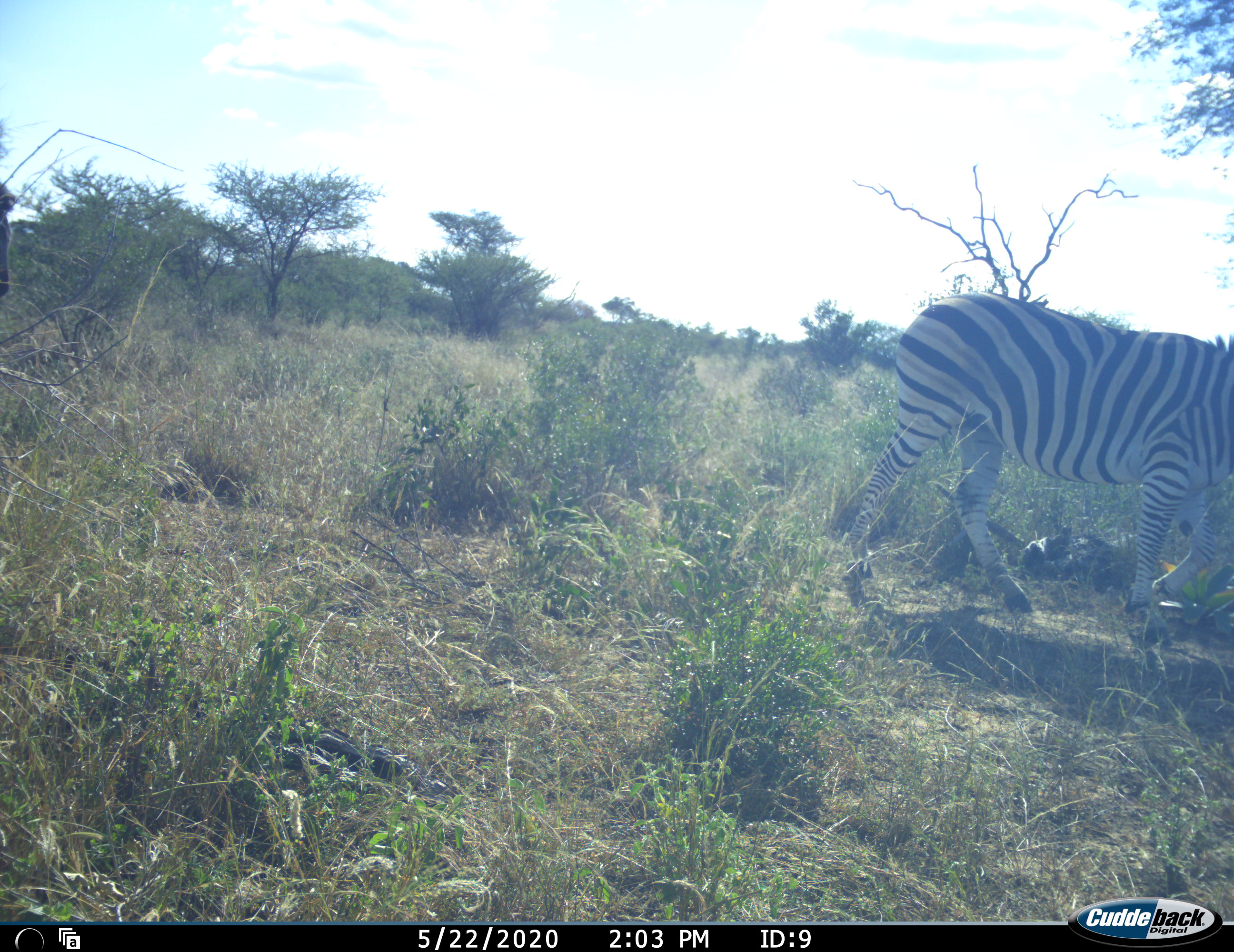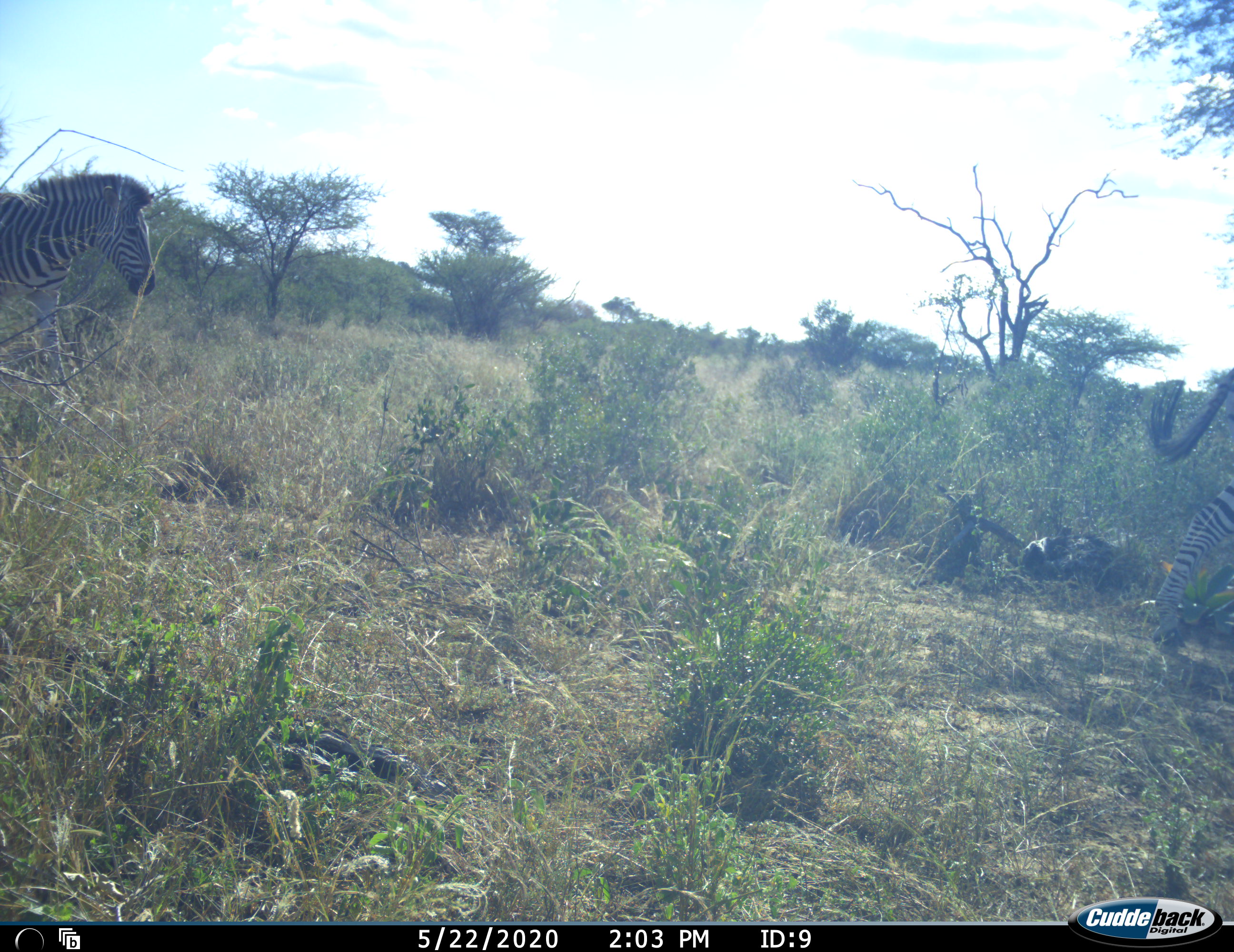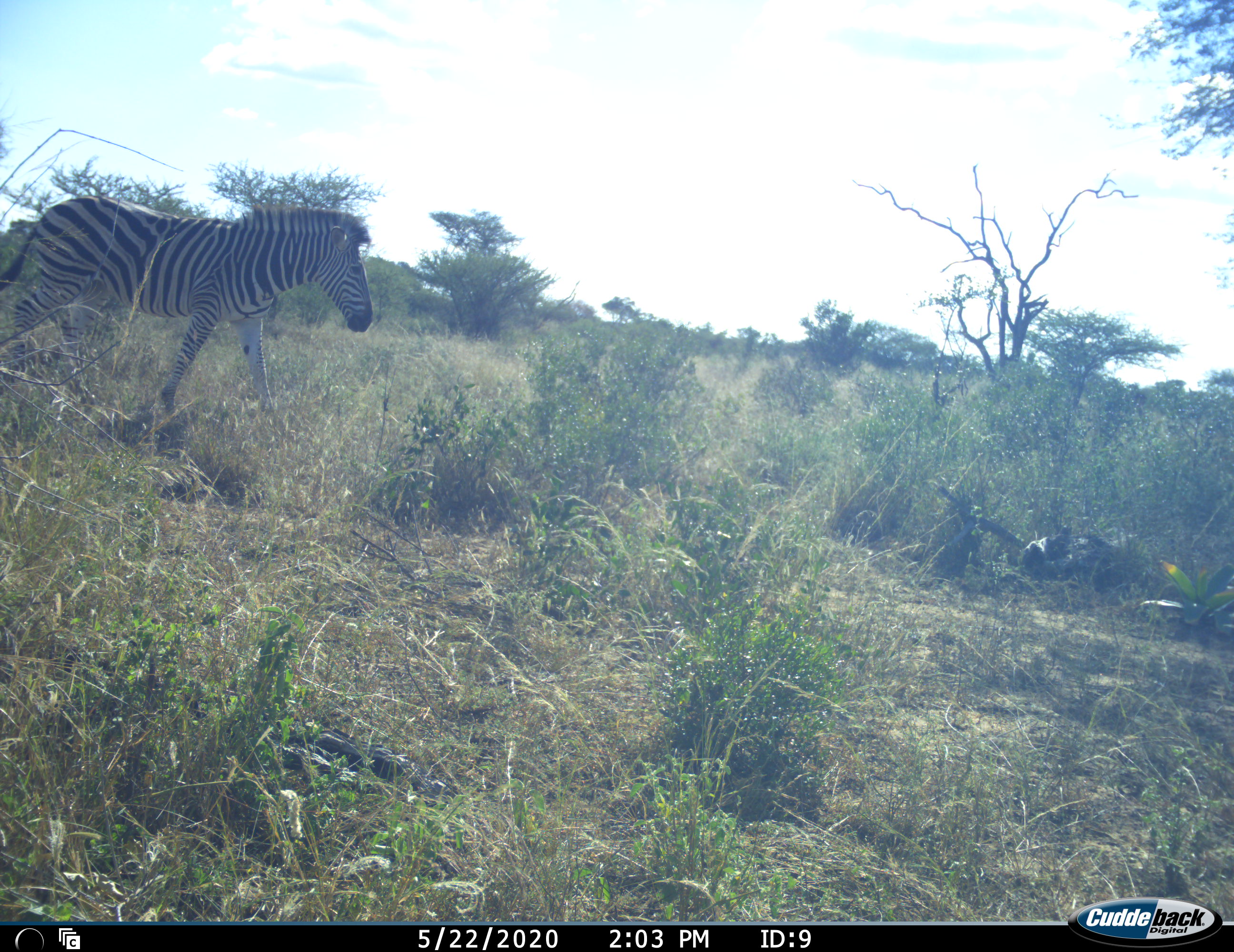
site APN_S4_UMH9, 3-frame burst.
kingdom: Animalia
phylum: Chordata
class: Mammalia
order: Perissodactyla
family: Equidae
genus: Equus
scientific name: Equus quagga burchellii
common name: burchell's zebra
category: zebraburchells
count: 2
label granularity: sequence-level